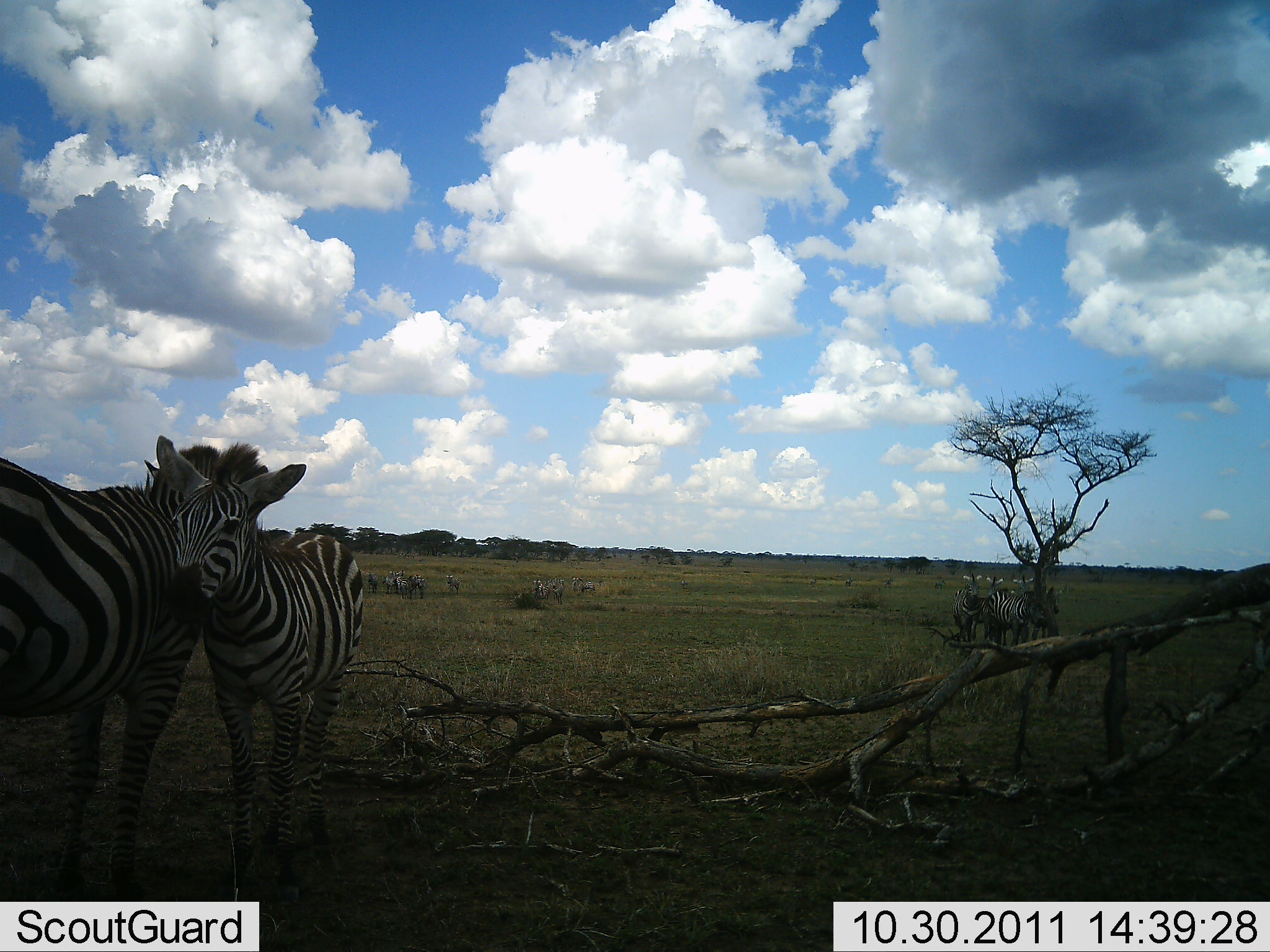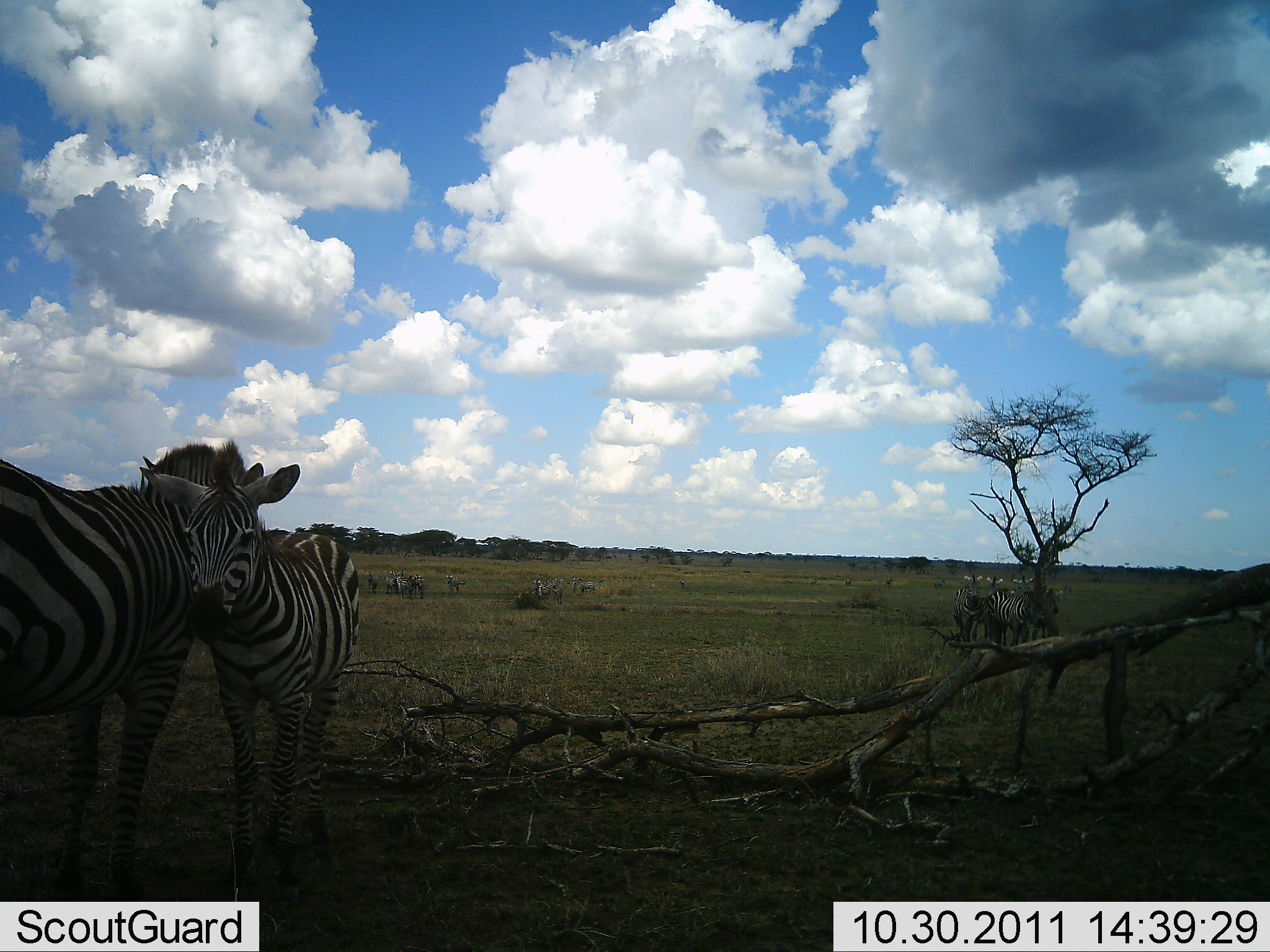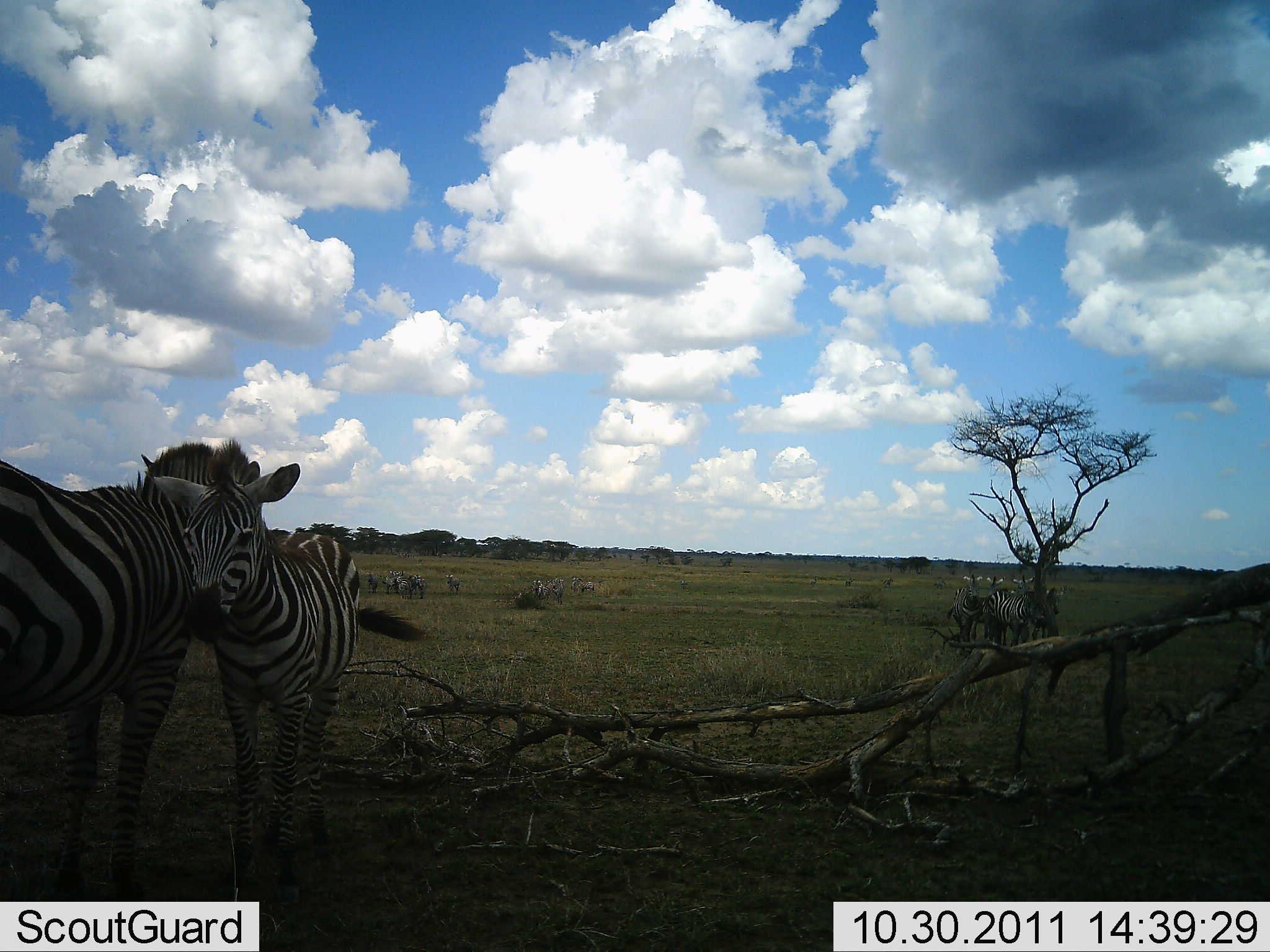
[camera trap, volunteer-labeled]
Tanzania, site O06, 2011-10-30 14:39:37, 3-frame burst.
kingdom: Animalia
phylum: Chordata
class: Mammalia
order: Perissodactyla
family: Equidae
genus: Equus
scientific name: Equus quagga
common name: plains zebra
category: zebra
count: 4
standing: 69%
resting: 8%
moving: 0%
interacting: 54%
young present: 31%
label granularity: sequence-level